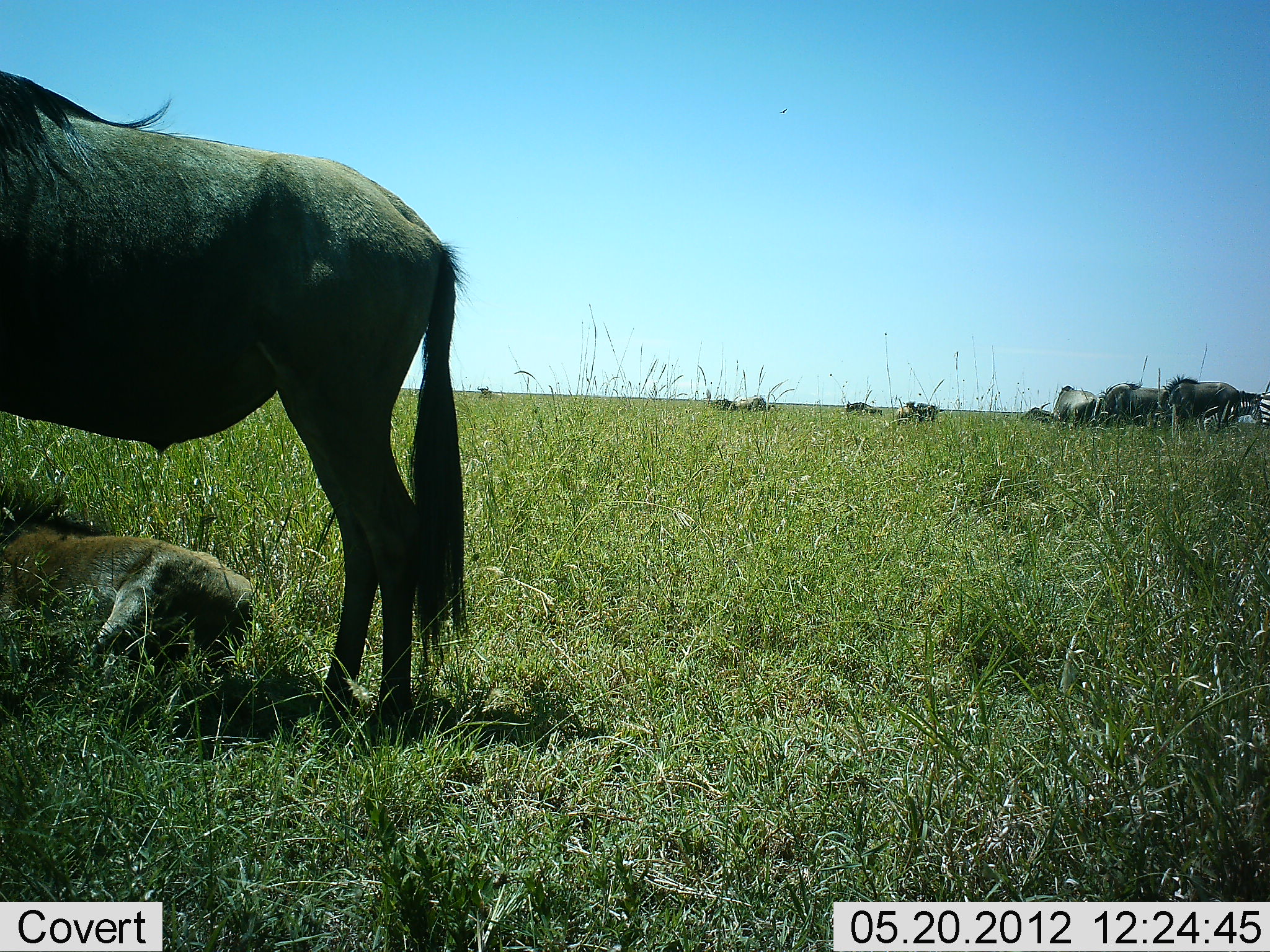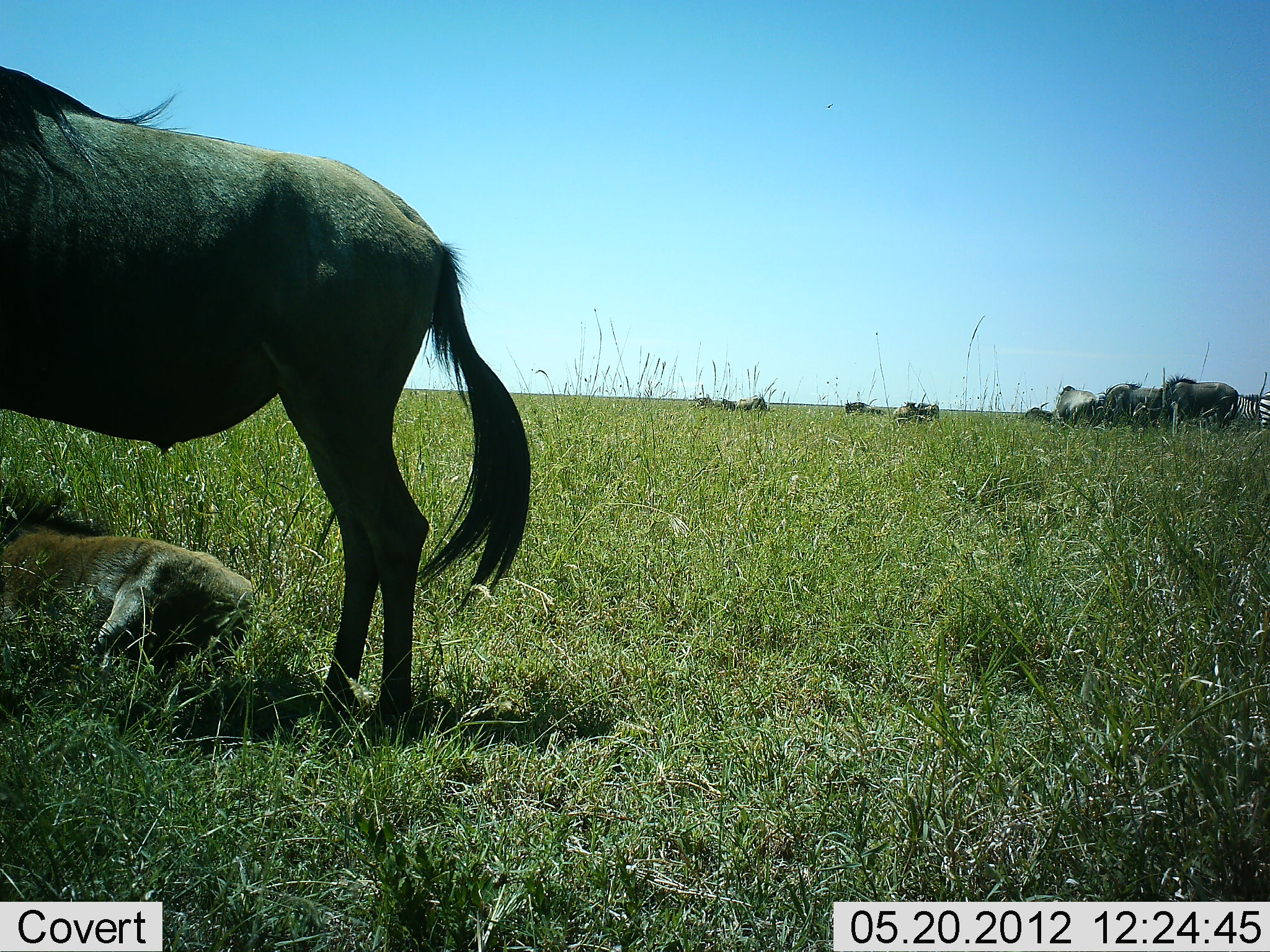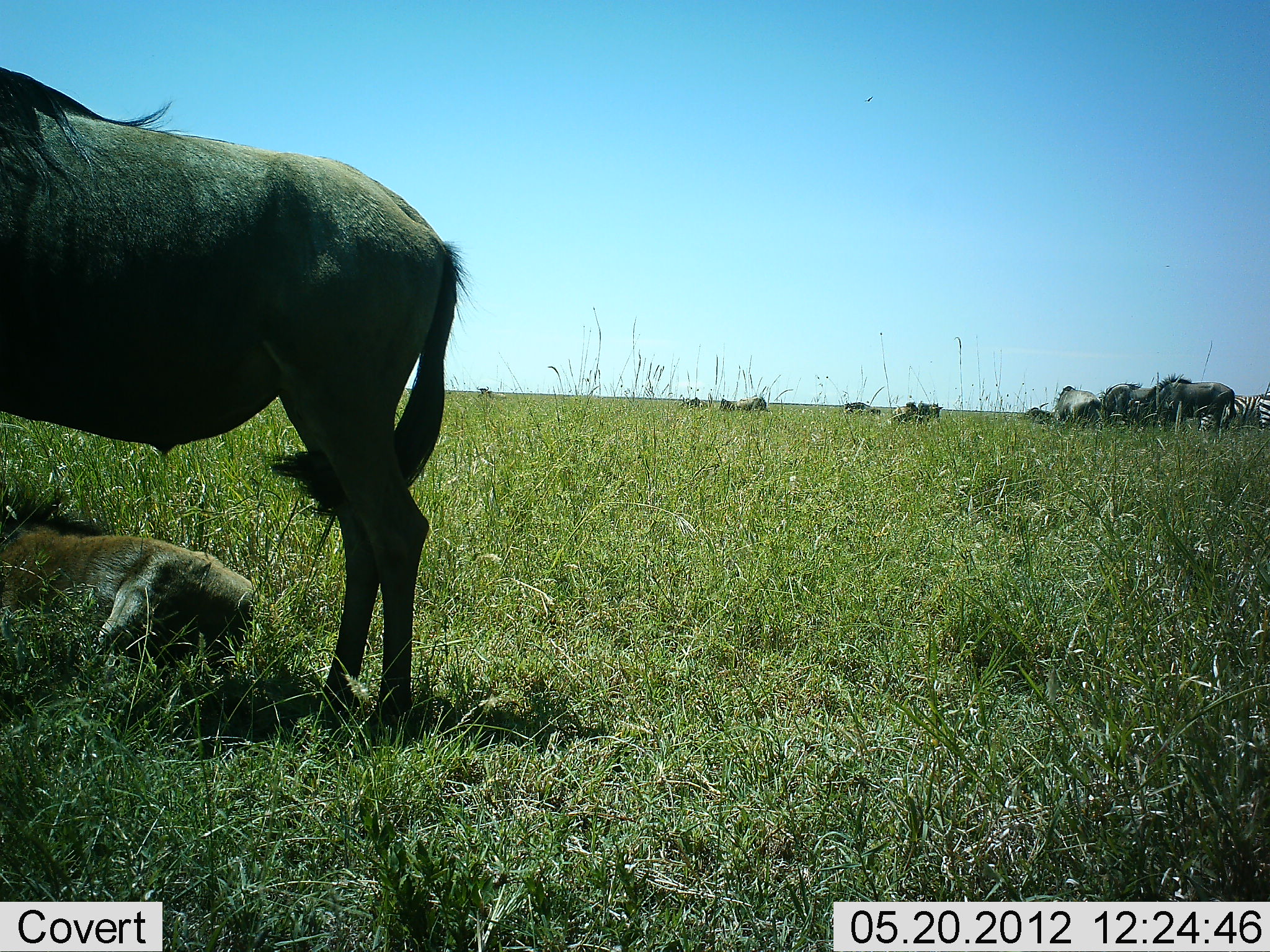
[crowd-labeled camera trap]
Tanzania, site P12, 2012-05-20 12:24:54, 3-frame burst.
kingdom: Animalia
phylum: Chordata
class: Mammalia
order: Artiodactyla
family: Bovidae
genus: Connochaetes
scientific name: Connochaetes taurinus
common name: blue wildebeest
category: wildebeest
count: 10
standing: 93%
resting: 79%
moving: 7%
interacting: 0%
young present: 50%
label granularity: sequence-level